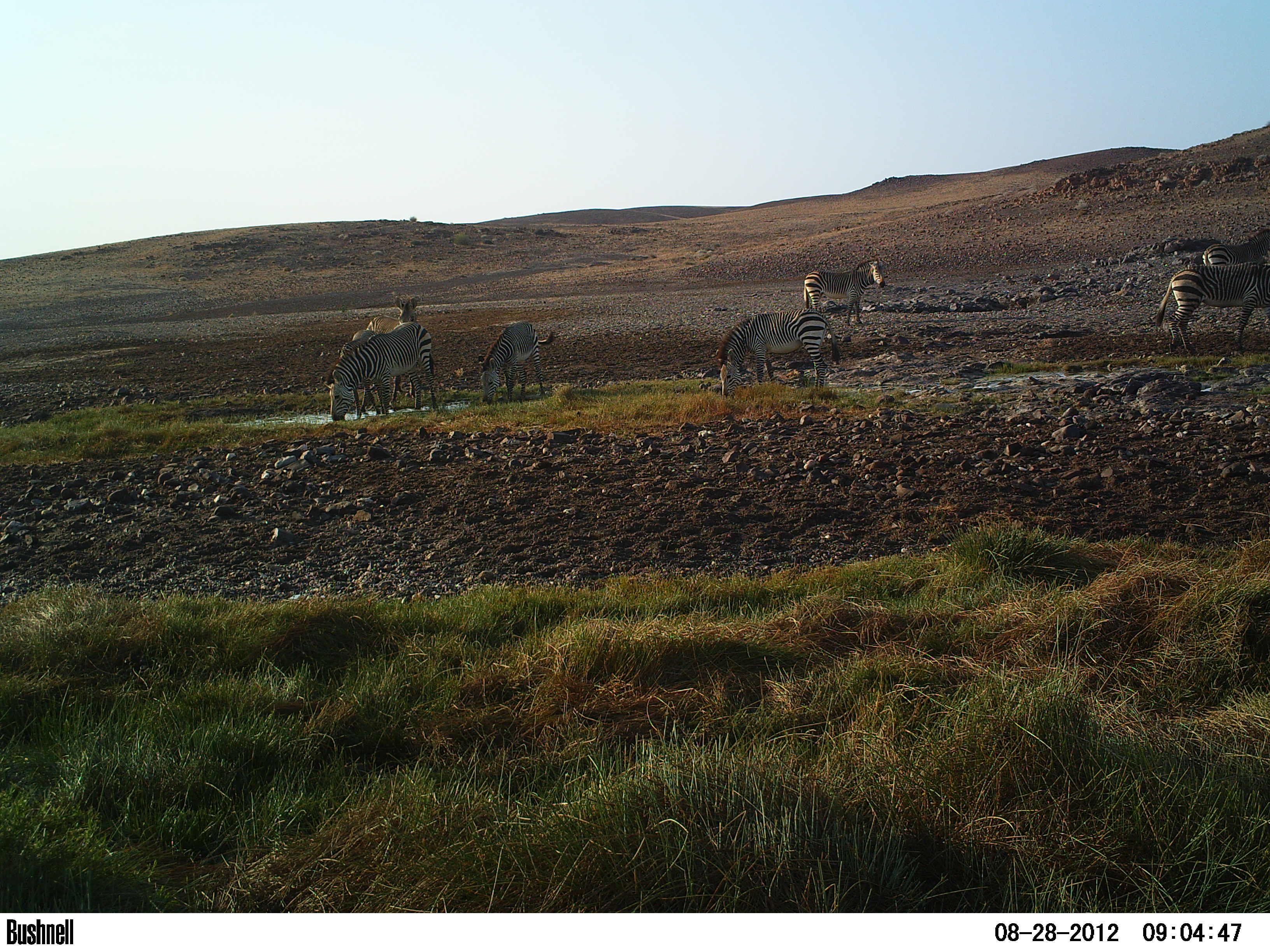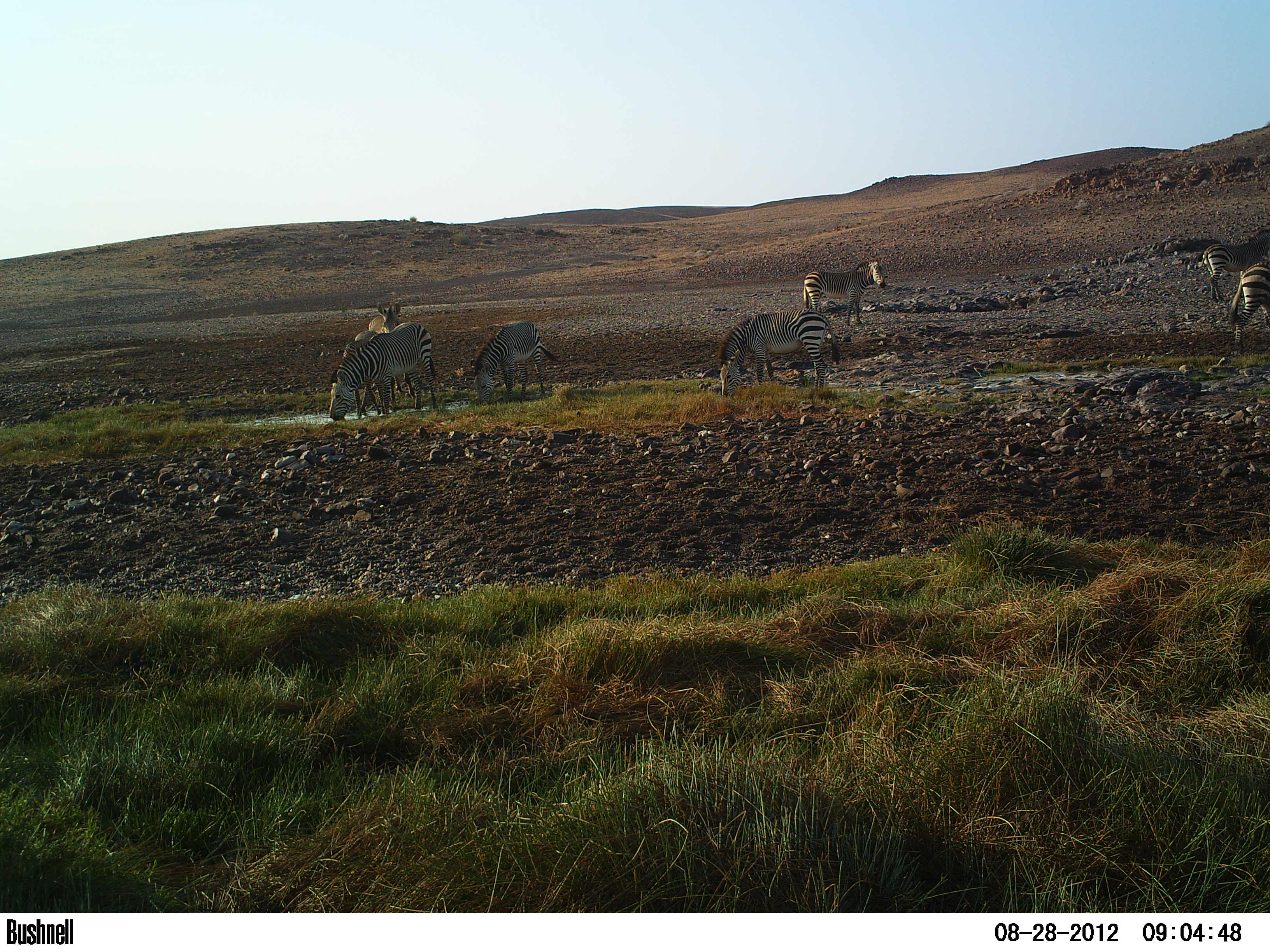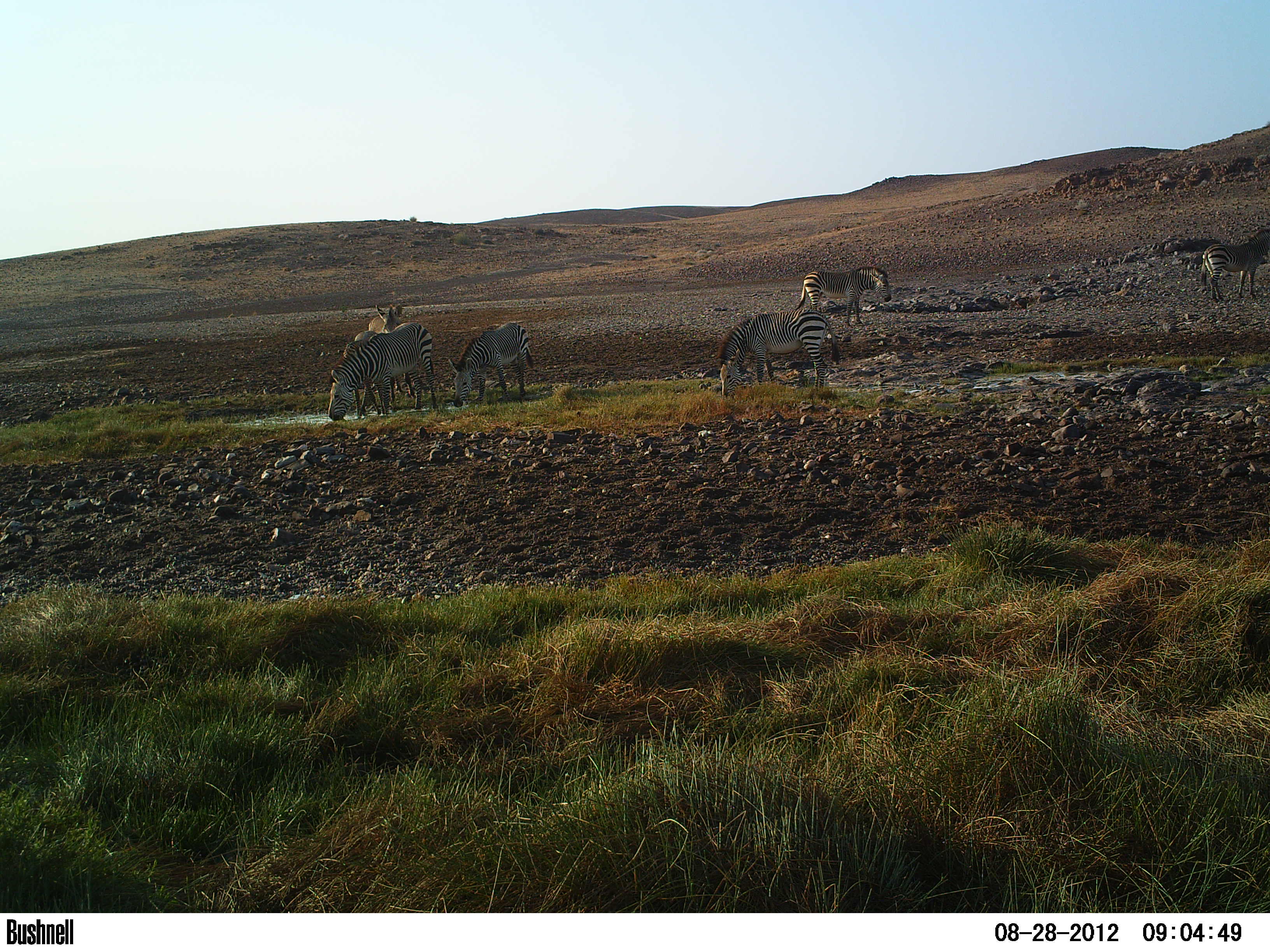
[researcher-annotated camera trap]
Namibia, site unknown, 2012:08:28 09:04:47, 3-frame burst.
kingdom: Animalia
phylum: Chordata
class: Mammalia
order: Perissodactyla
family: Equidae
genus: Equus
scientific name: Equus zebra hartmannae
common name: hartmann's mountain zebra